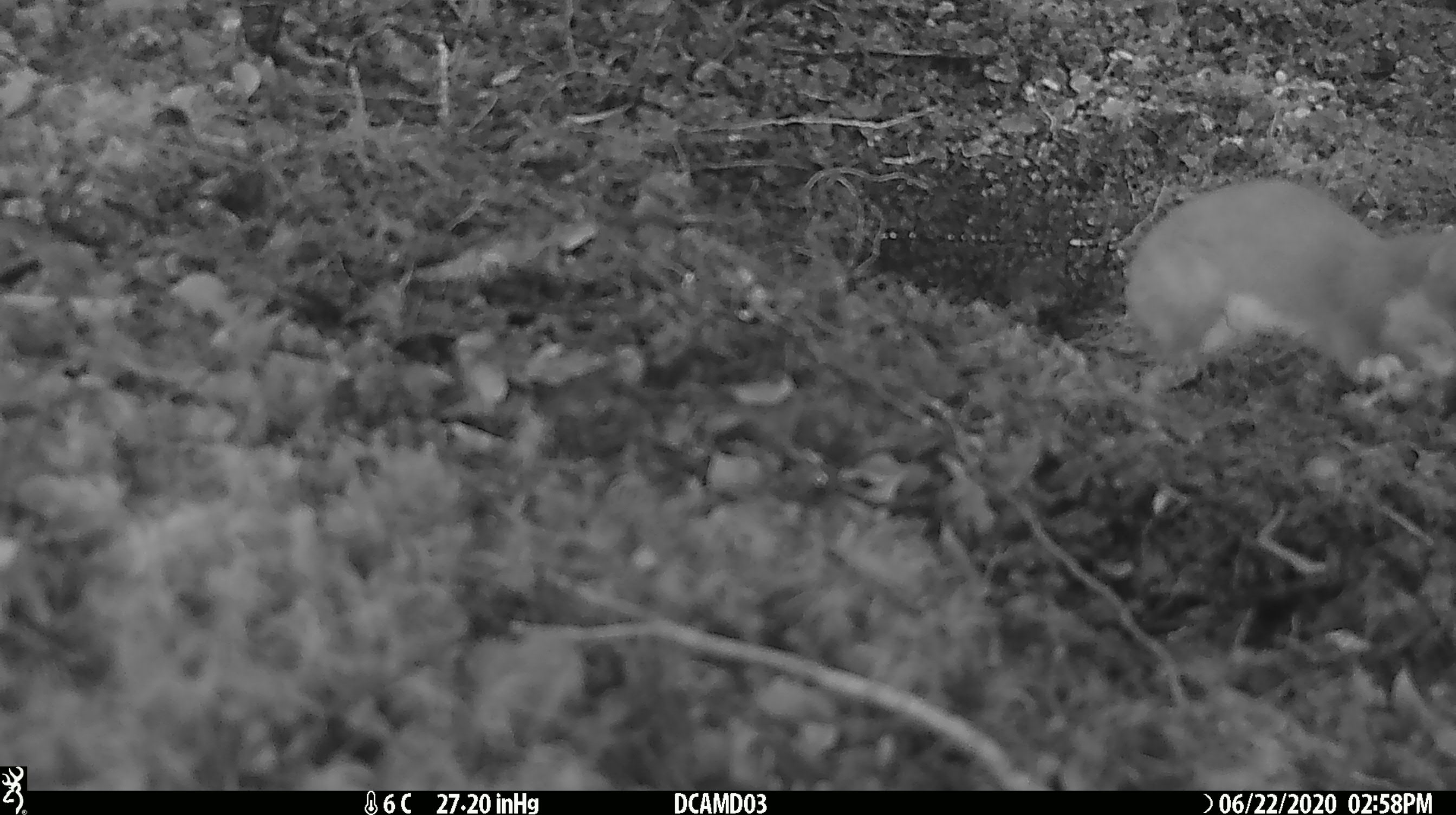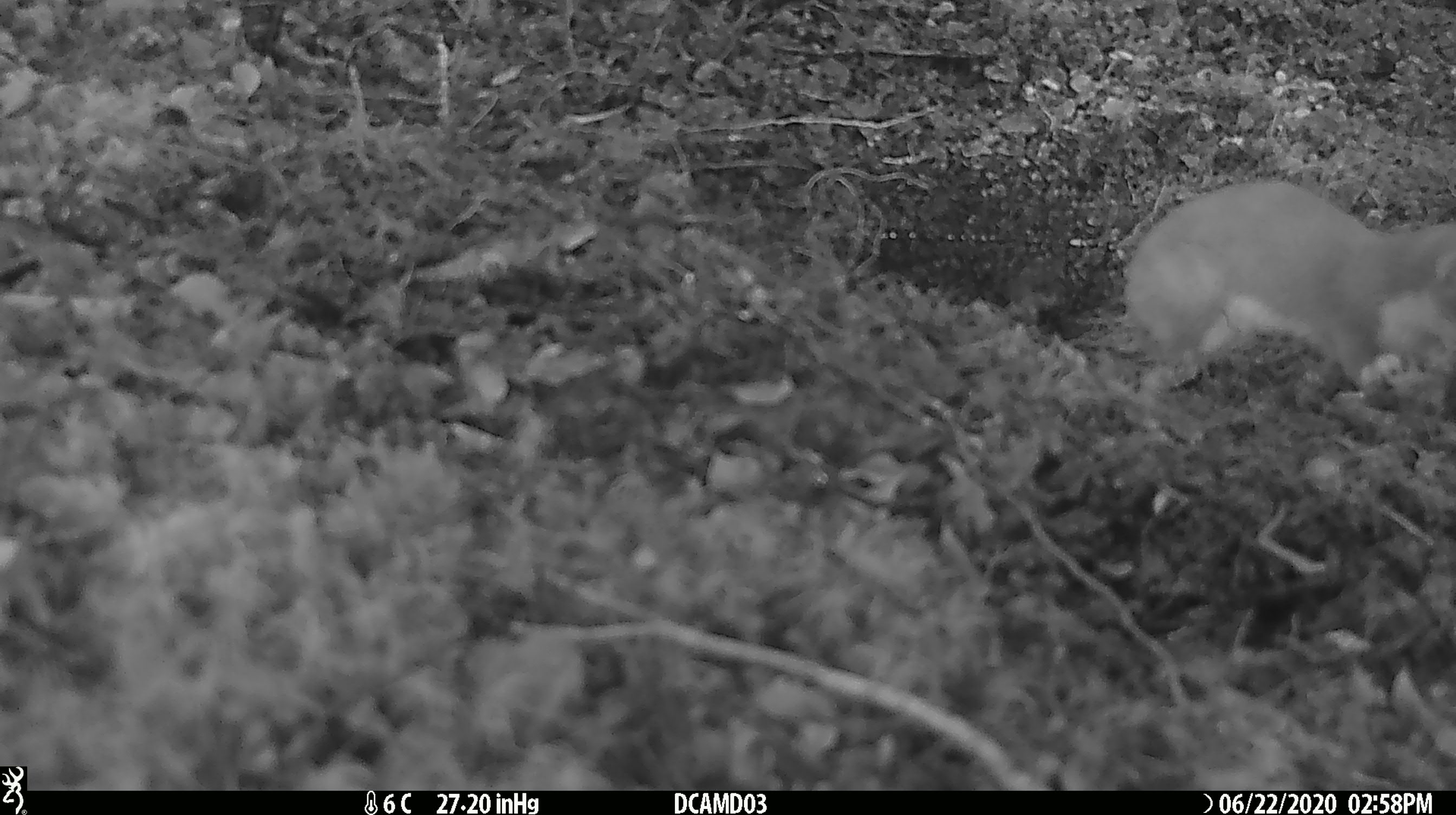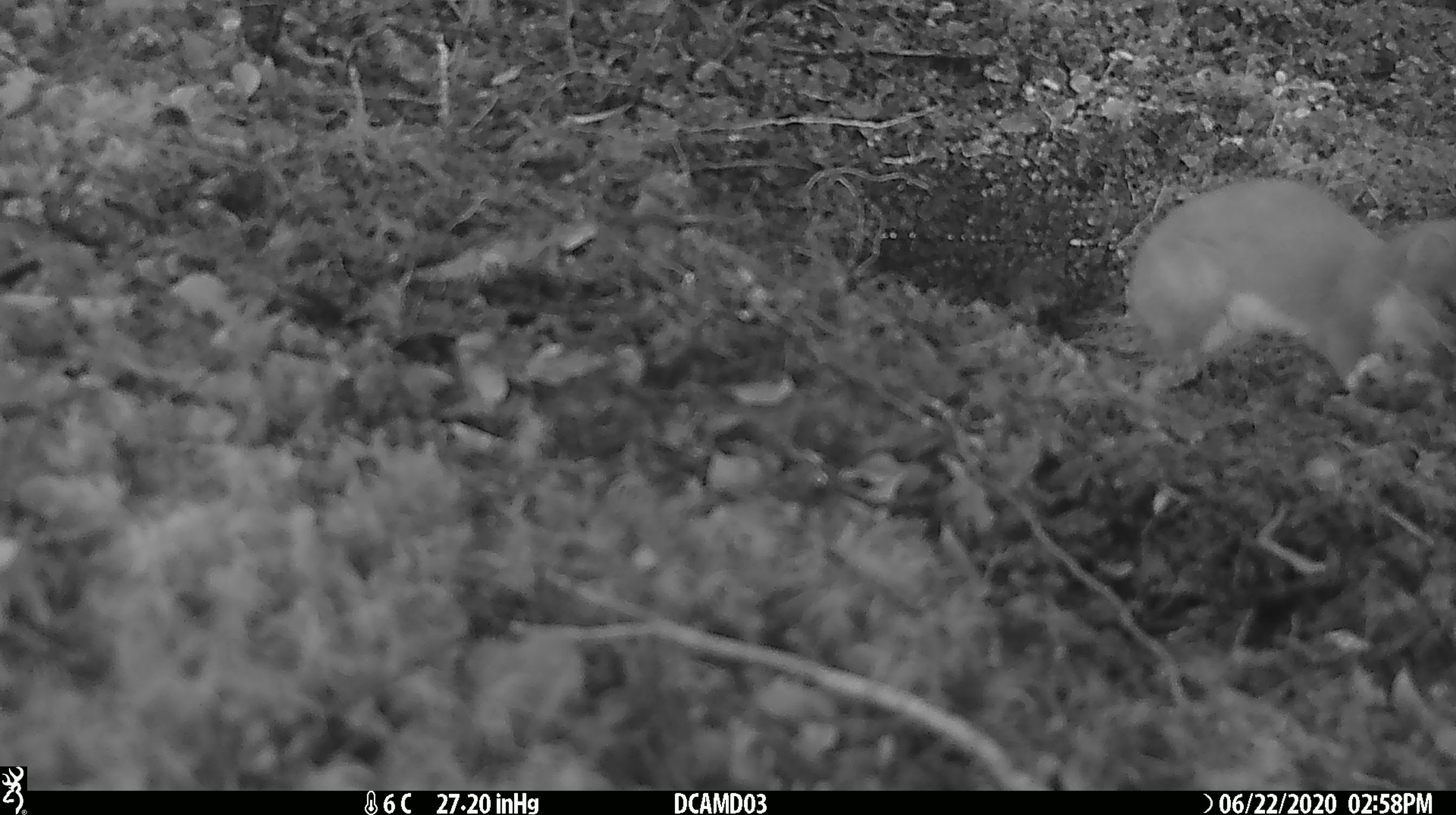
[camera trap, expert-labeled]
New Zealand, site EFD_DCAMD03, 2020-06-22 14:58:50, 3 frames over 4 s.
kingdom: Animalia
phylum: Chordata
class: Mammalia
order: Carnivora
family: Mustelidae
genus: Mustela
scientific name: Mustela erminea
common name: stoat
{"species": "stoat (Mustela erminea)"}